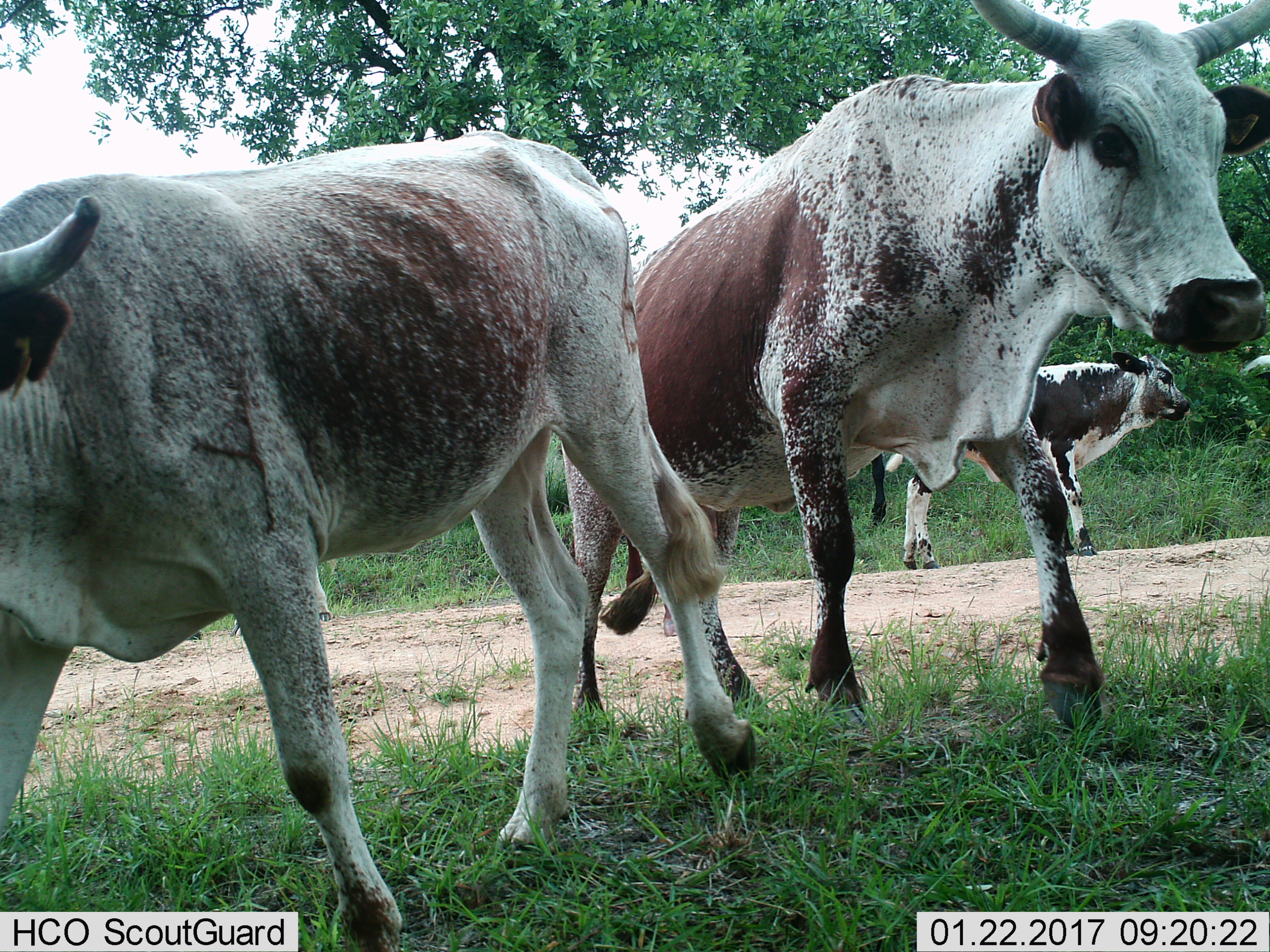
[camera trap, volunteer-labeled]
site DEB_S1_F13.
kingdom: Animalia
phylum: Chordata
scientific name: Vertebrata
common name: domestic animal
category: domesticanimal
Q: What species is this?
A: Domesticanimal (domestic animal) (Vertebrata).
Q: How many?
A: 3.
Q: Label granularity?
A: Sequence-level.